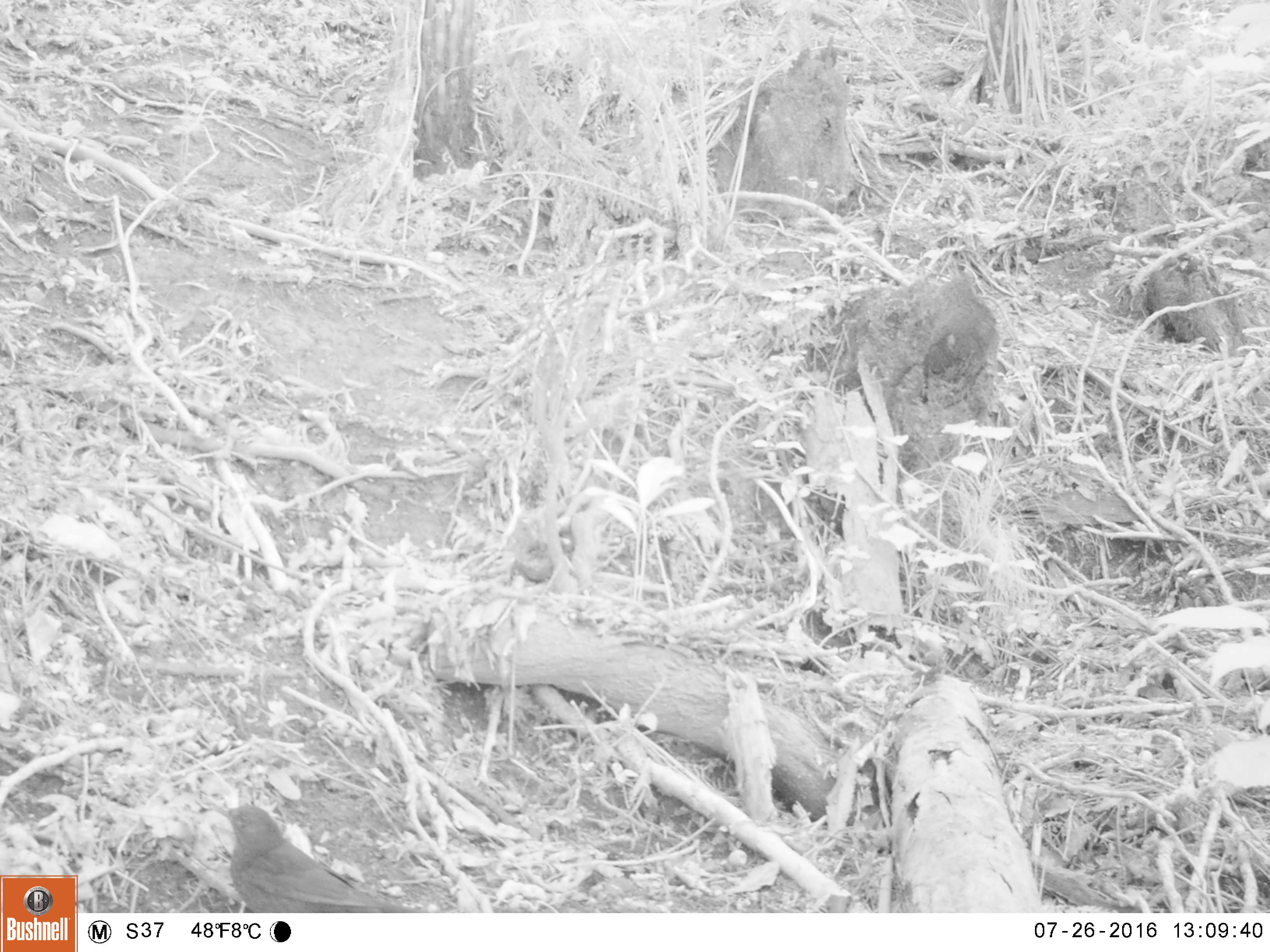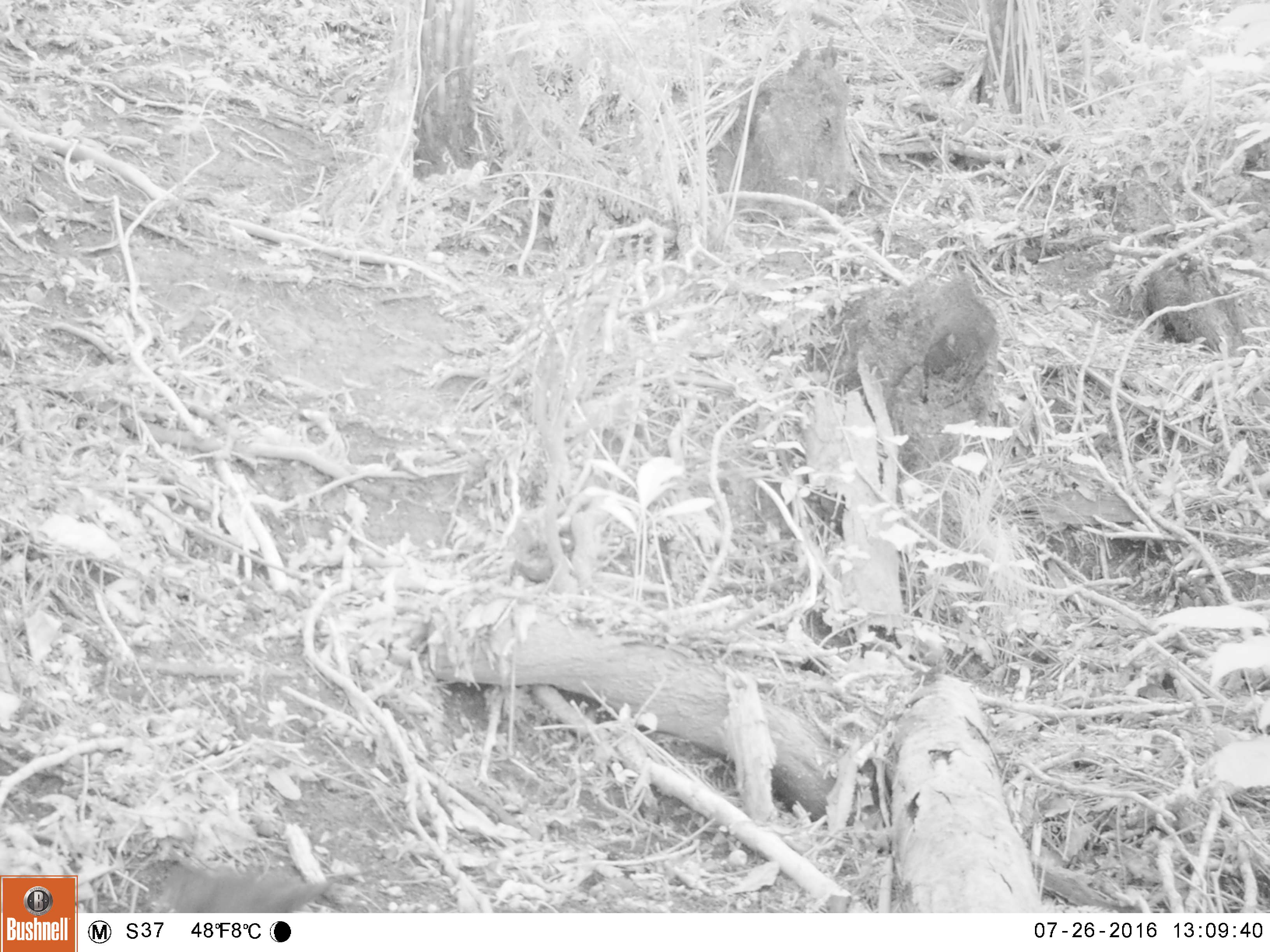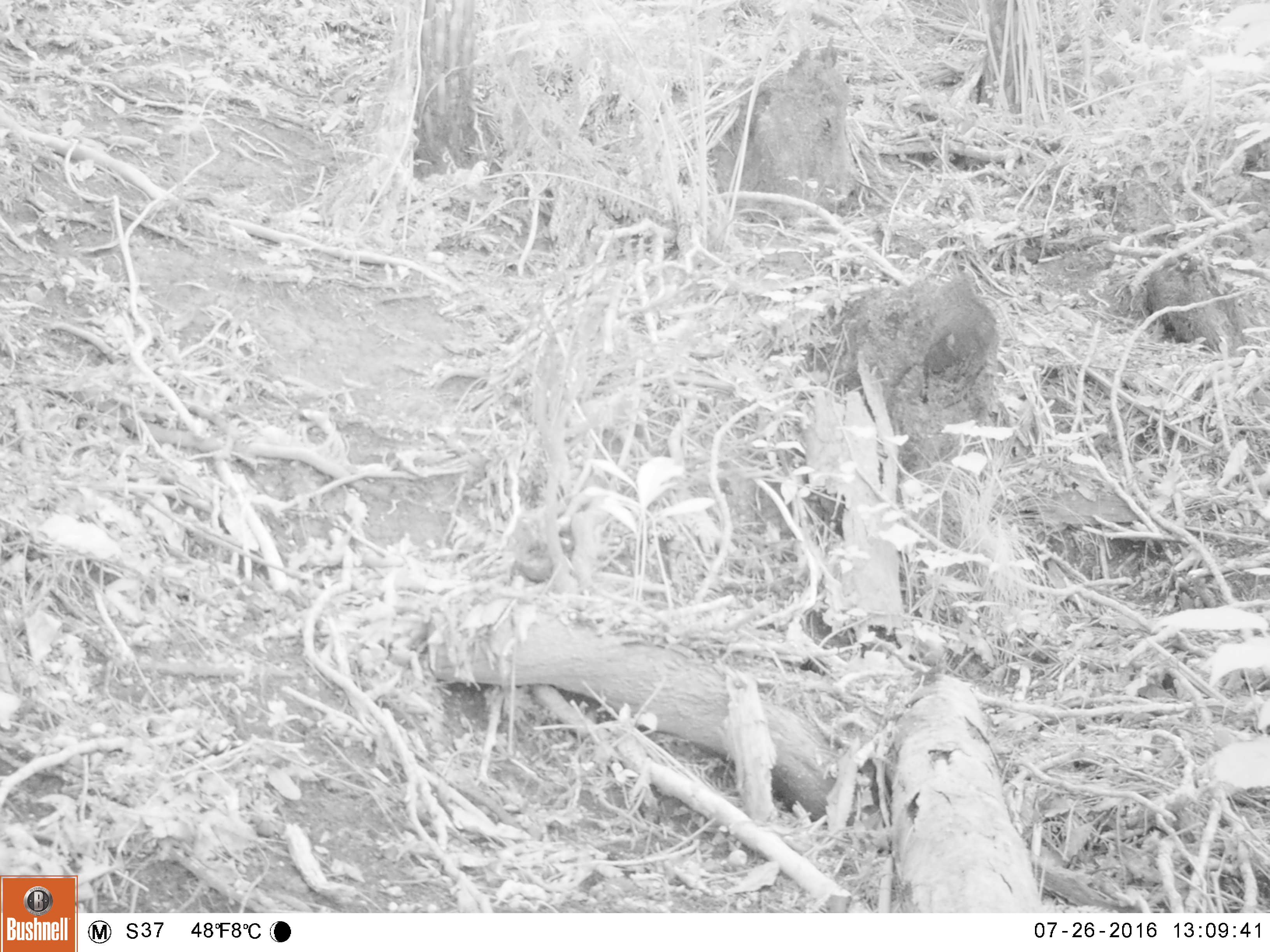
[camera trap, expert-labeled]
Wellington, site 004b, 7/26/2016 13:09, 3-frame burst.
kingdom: Animalia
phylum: Chordata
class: Aves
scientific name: Aves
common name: bird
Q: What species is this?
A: Bird (Aves).